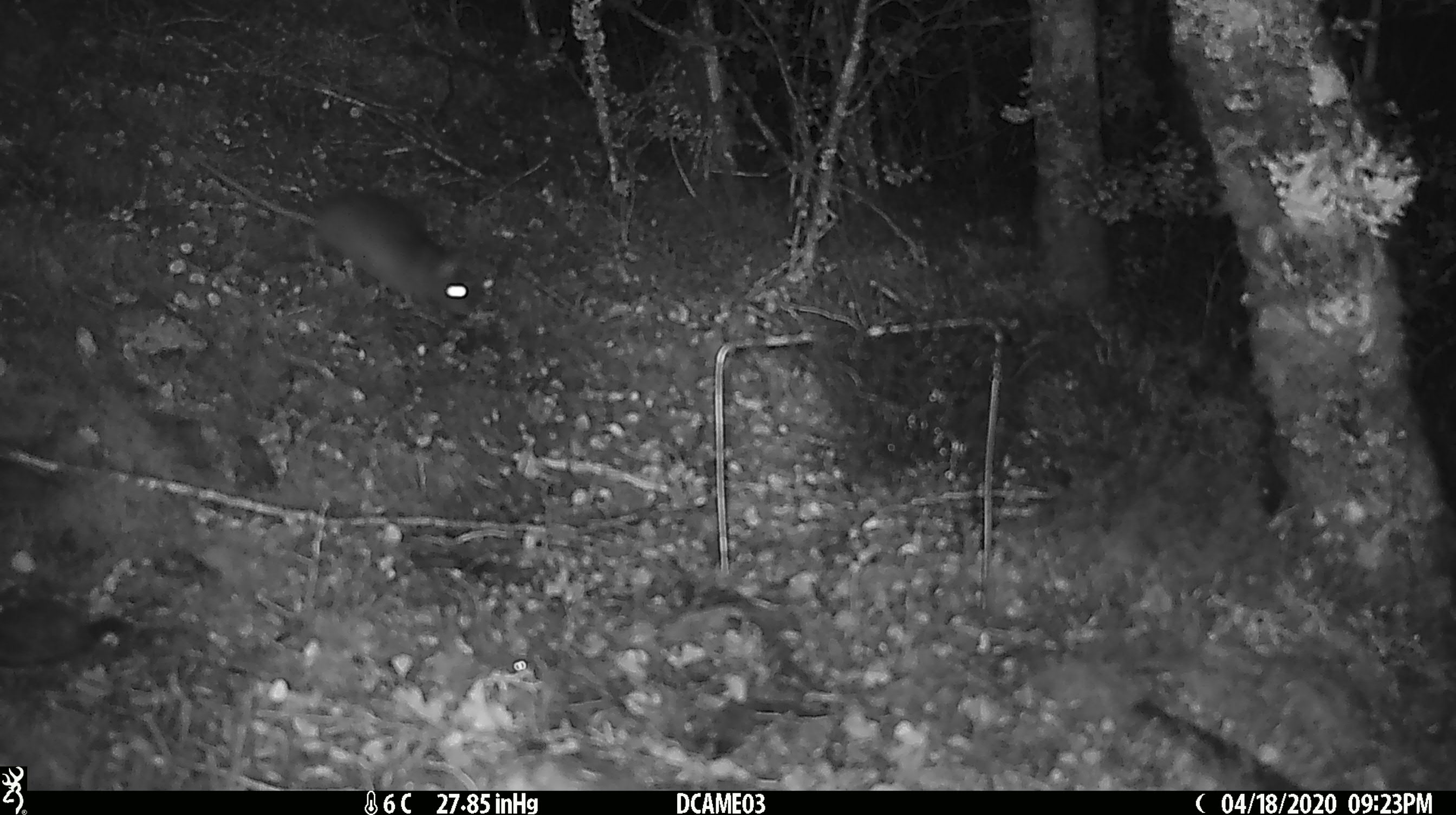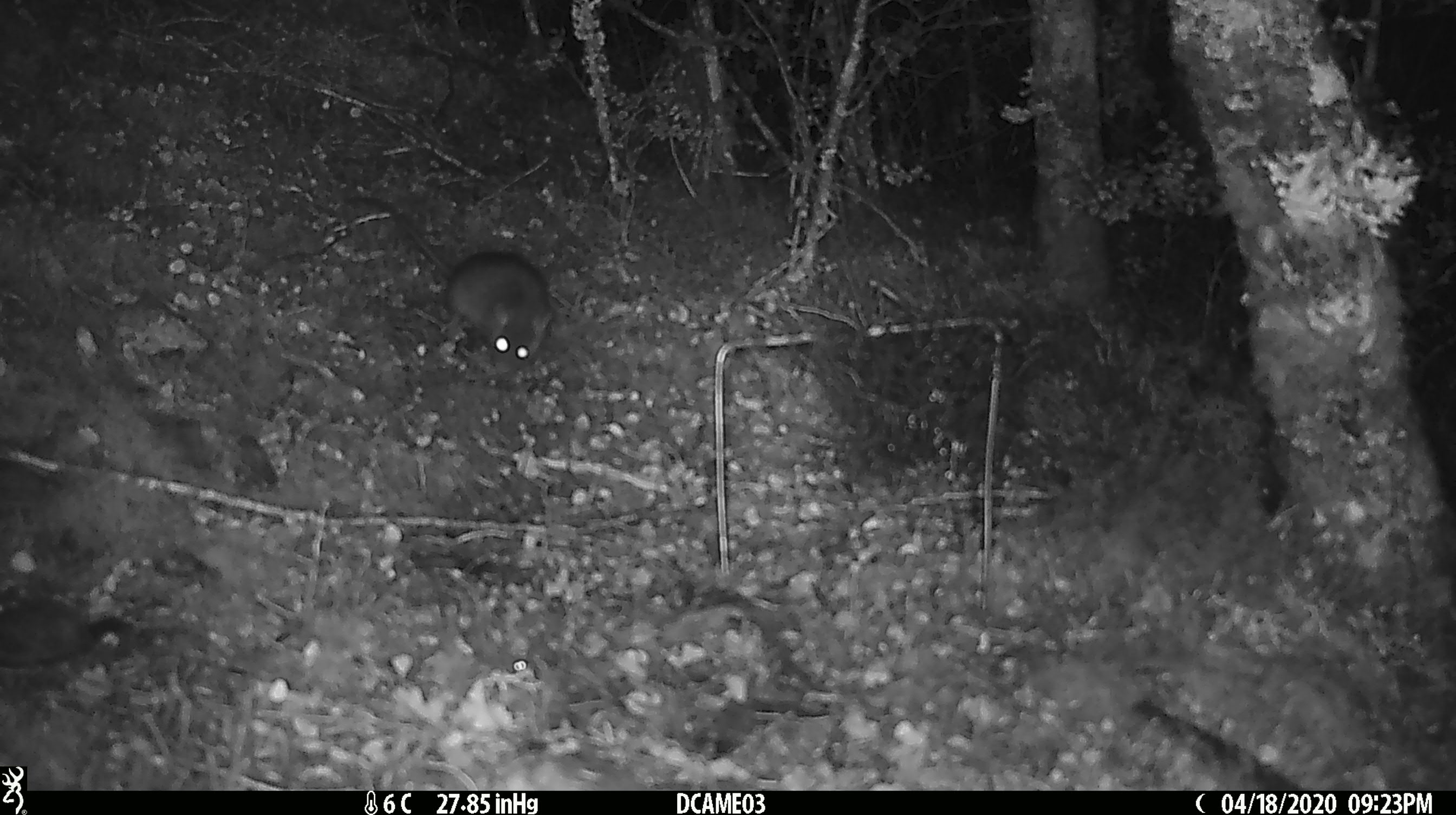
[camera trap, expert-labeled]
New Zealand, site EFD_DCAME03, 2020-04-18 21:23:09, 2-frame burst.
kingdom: Animalia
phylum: Chordata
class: Mammalia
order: Rodentia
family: Muridae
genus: Rattus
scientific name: Rattus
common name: rat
Rat (Rattus).